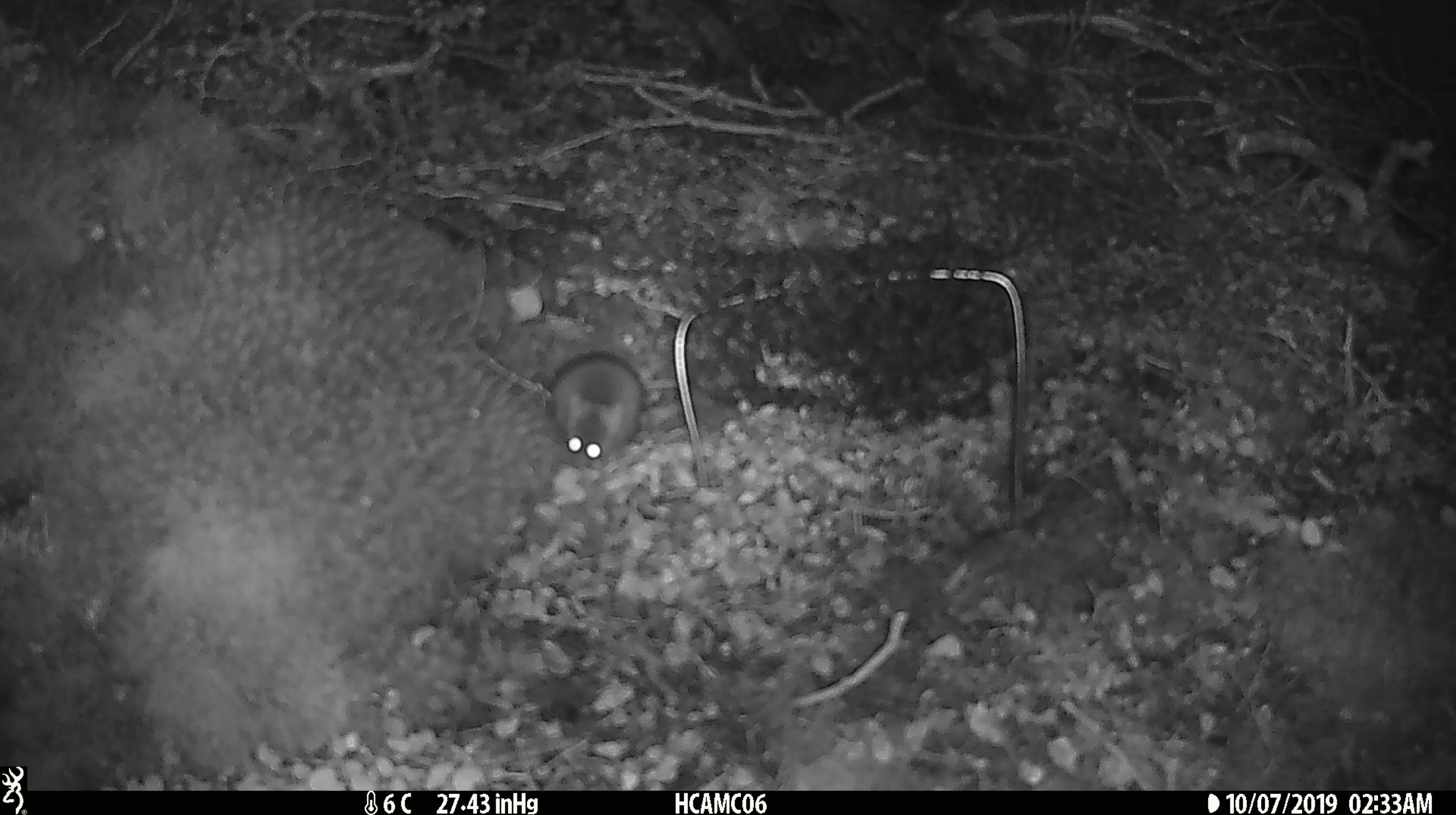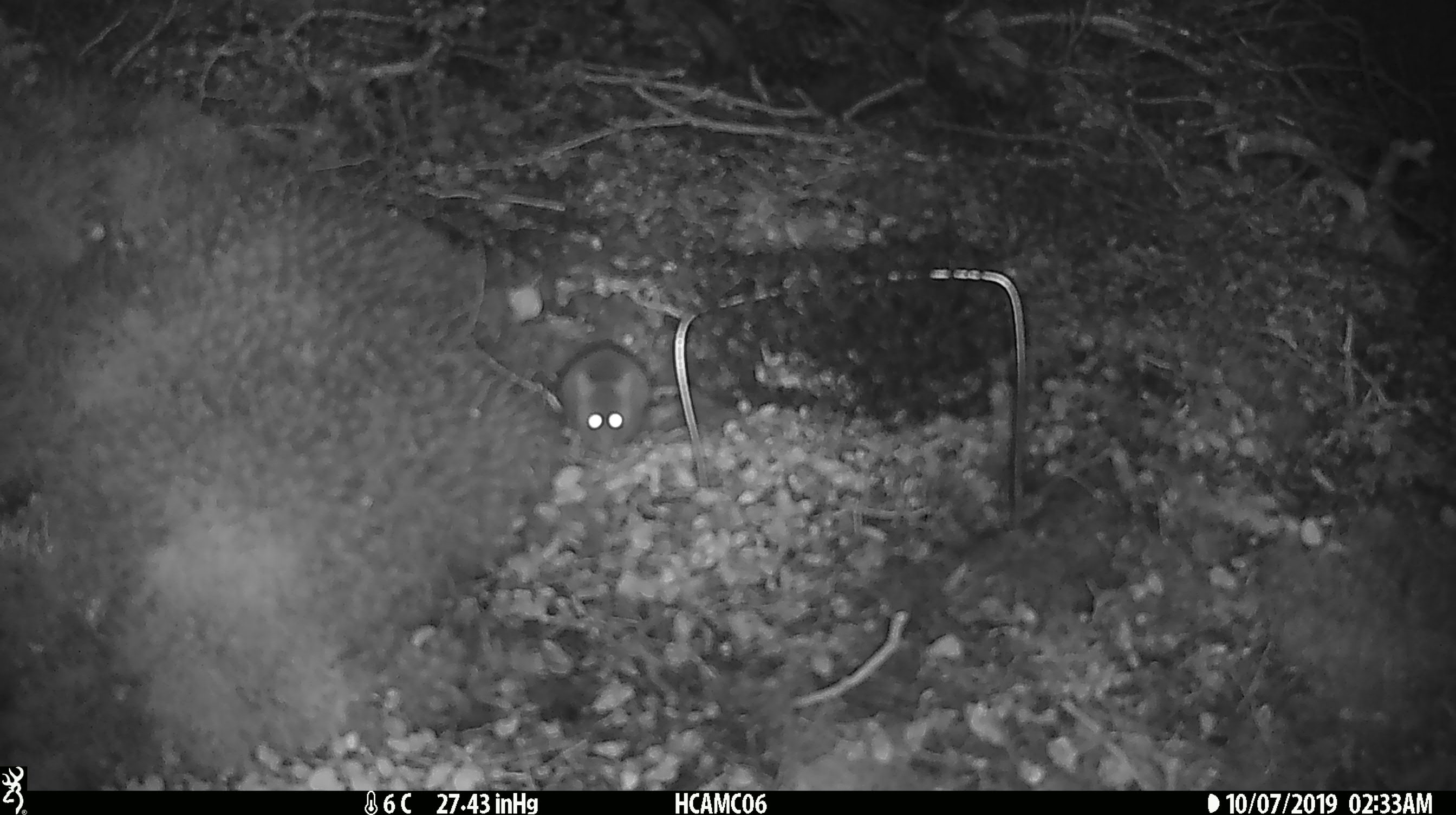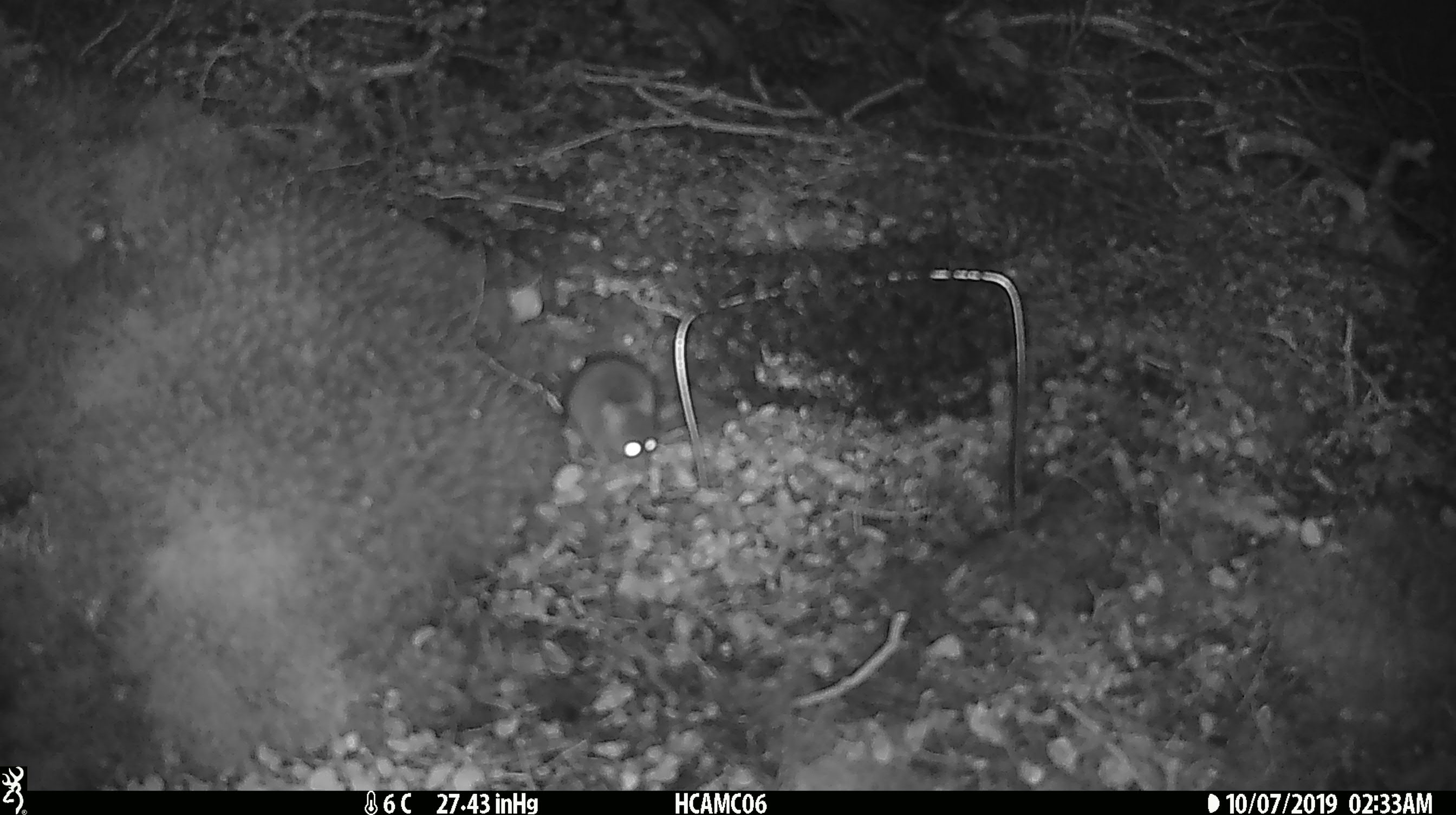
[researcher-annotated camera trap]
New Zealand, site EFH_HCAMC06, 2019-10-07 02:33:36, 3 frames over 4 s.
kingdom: Animalia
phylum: Chordata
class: Mammalia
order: Rodentia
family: Muridae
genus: Mus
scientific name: Mus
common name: mouse